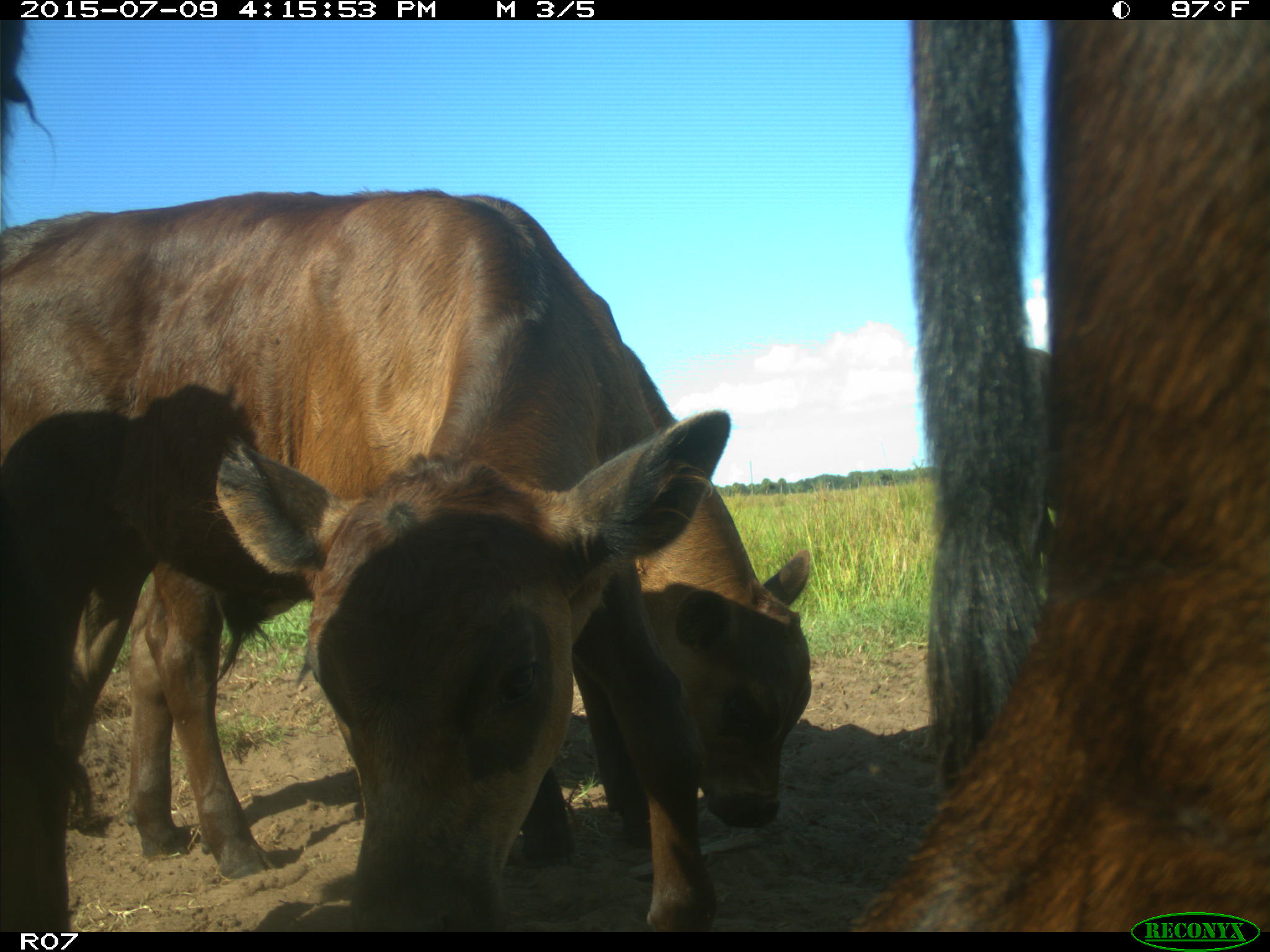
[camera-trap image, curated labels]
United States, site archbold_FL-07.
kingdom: Animalia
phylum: Chordata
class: Mammalia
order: Artiodactyla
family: Bovidae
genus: Bos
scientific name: Bos taurus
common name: domestic cow